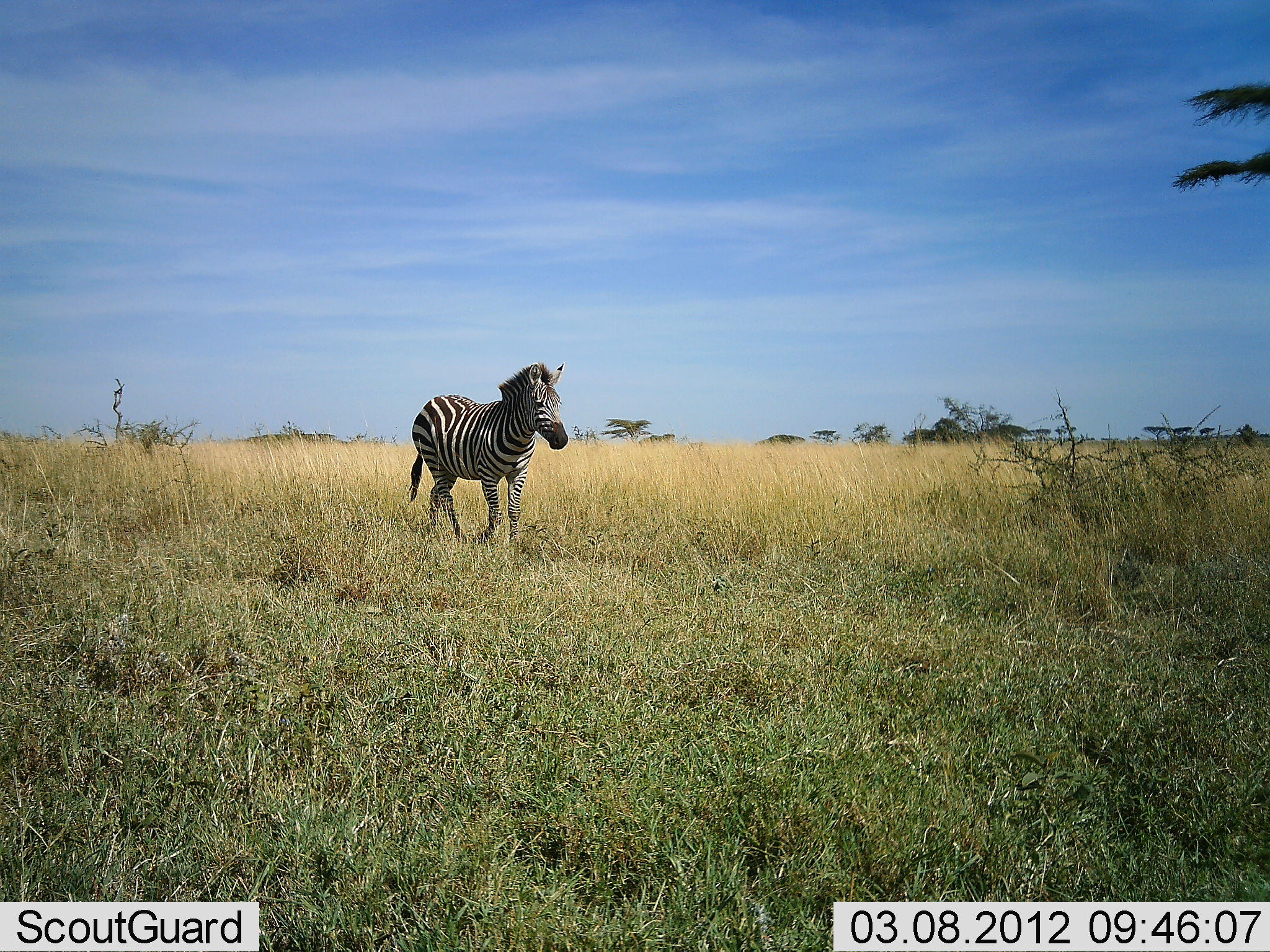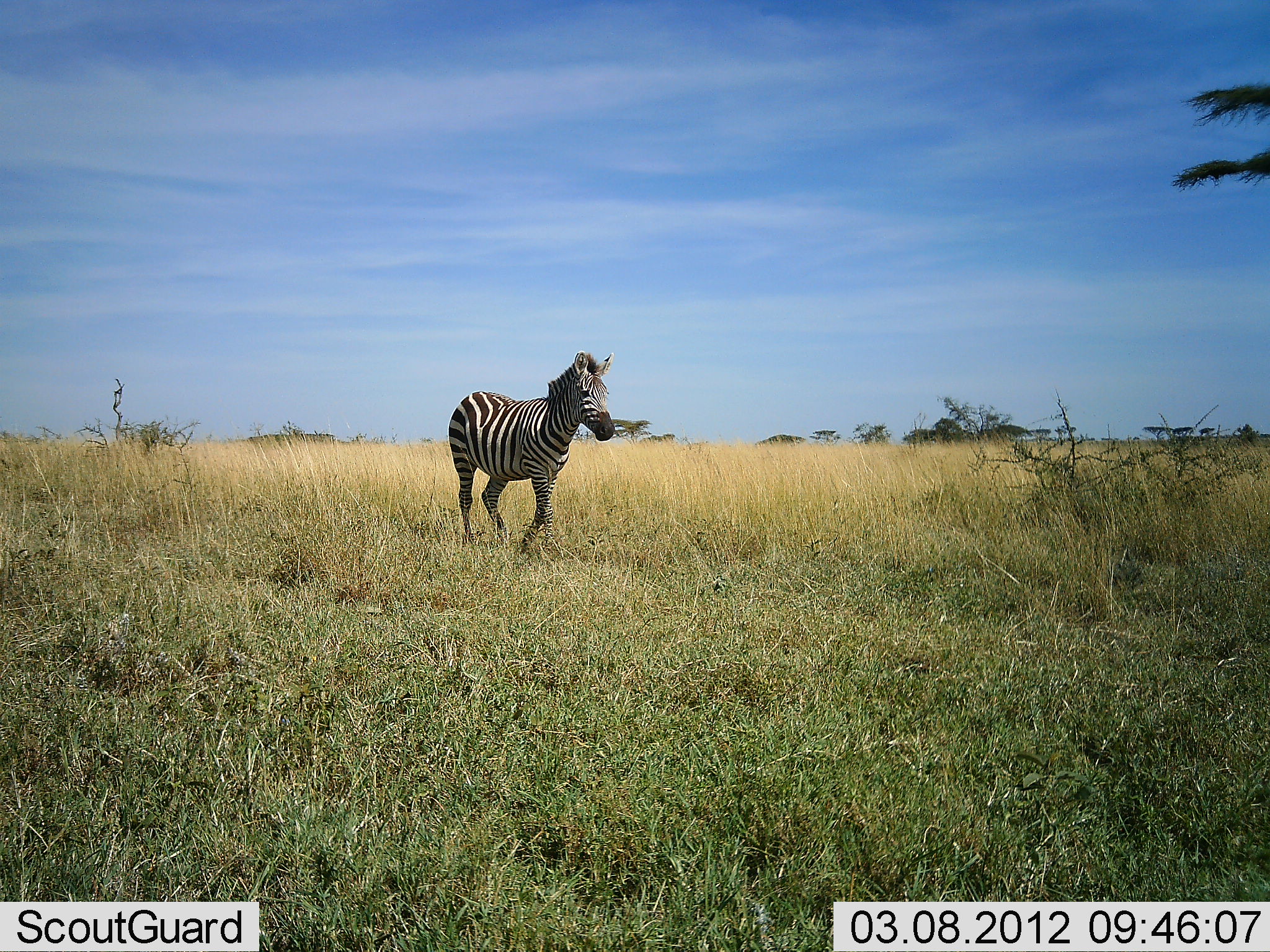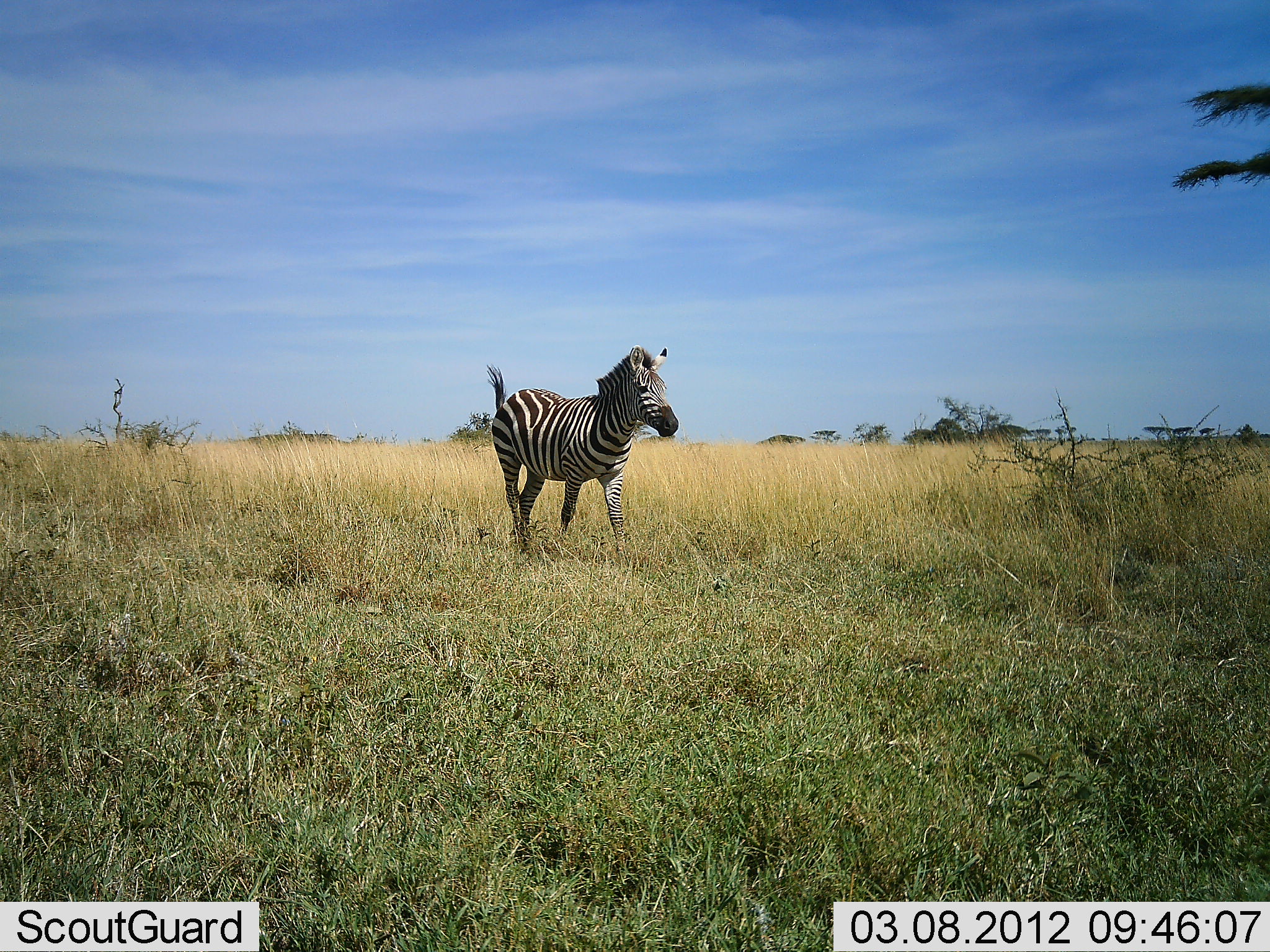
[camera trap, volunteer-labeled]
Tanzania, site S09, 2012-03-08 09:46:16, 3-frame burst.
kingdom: Animalia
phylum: Chordata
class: Mammalia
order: Perissodactyla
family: Equidae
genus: Equus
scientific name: Equus quagga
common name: plains zebra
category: zebra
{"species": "zebra (plains zebra) (Equus quagga)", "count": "1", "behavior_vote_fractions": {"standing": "10%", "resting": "0%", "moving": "100%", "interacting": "0%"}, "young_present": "0%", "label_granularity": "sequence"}